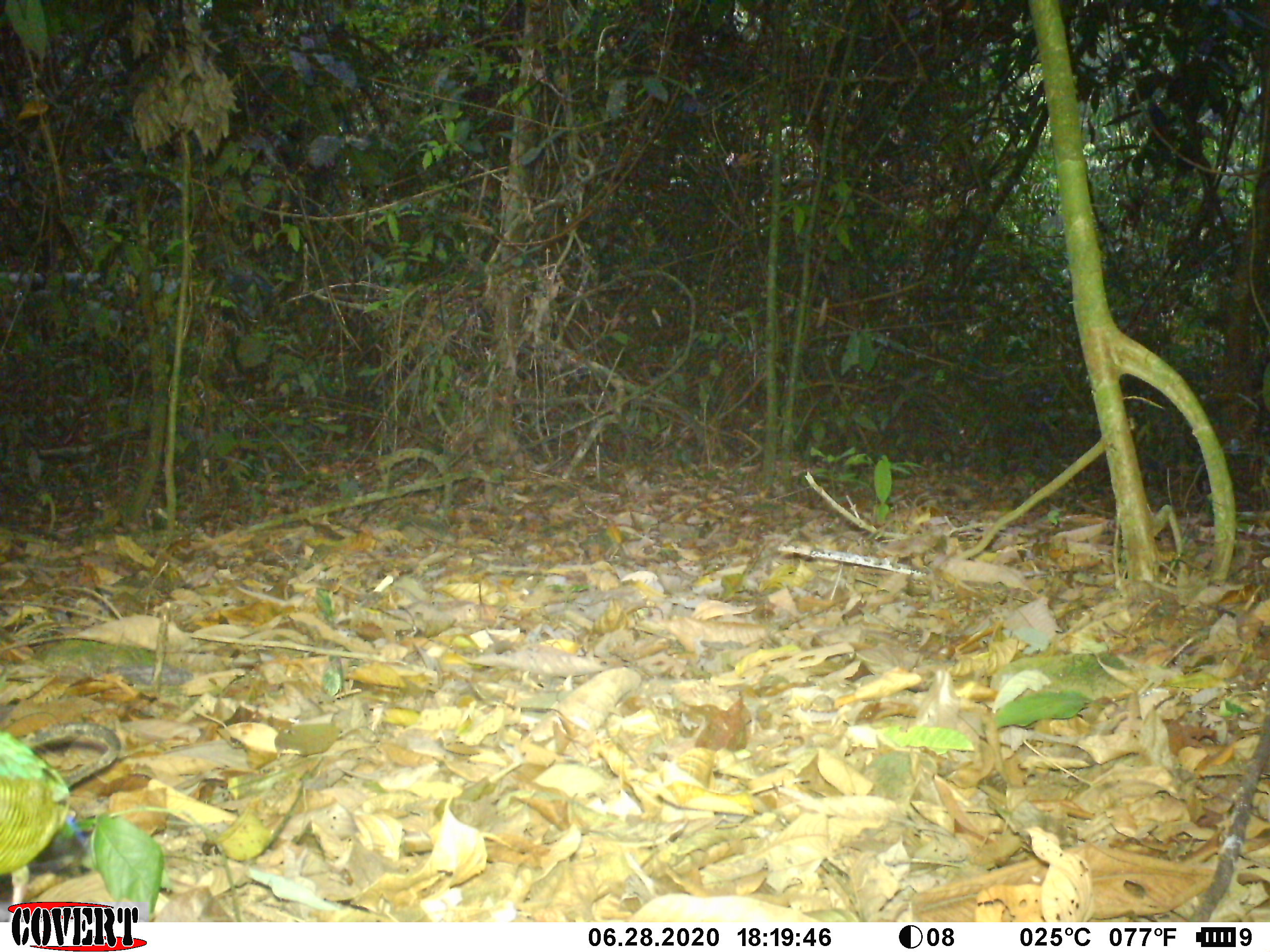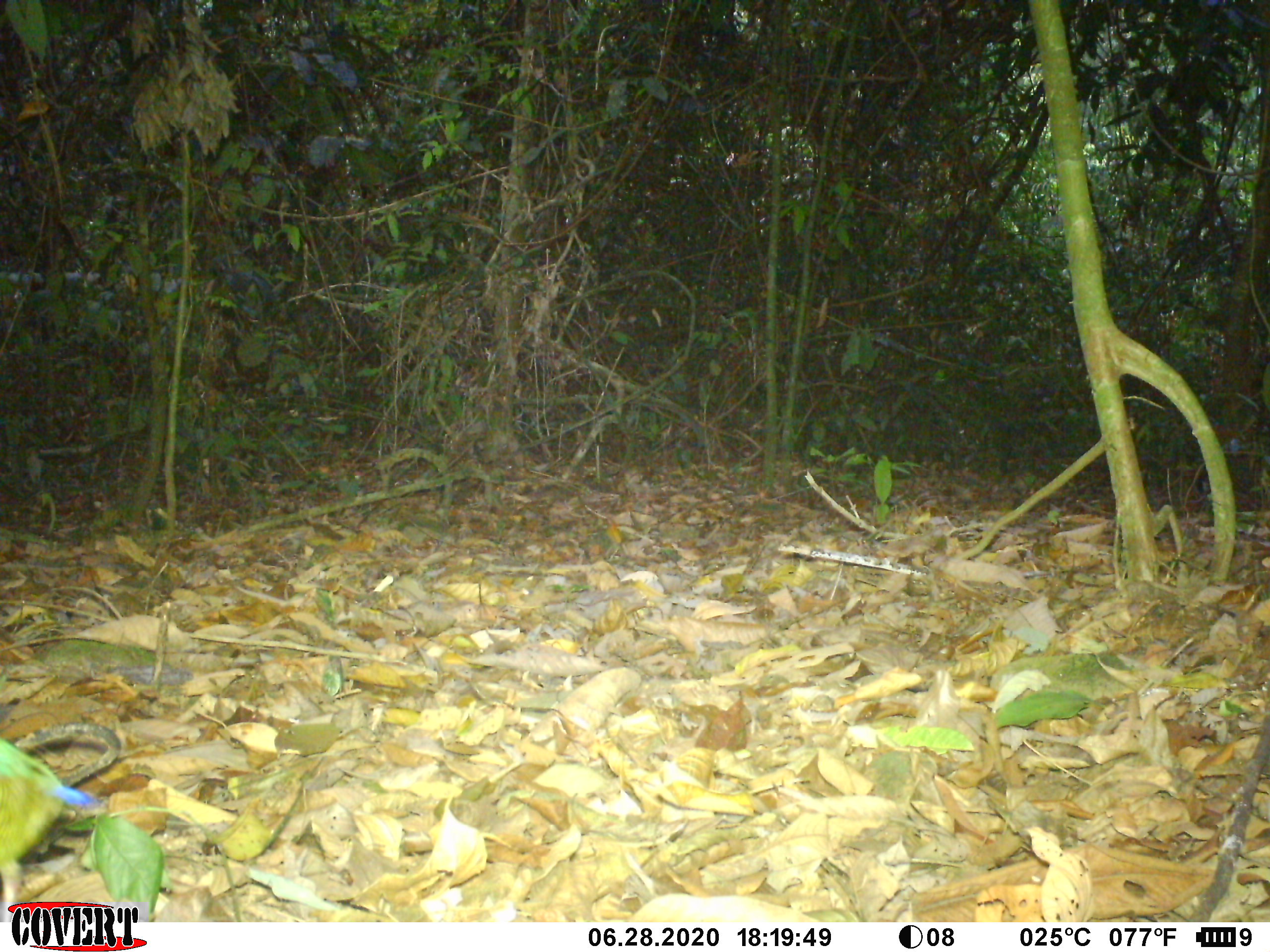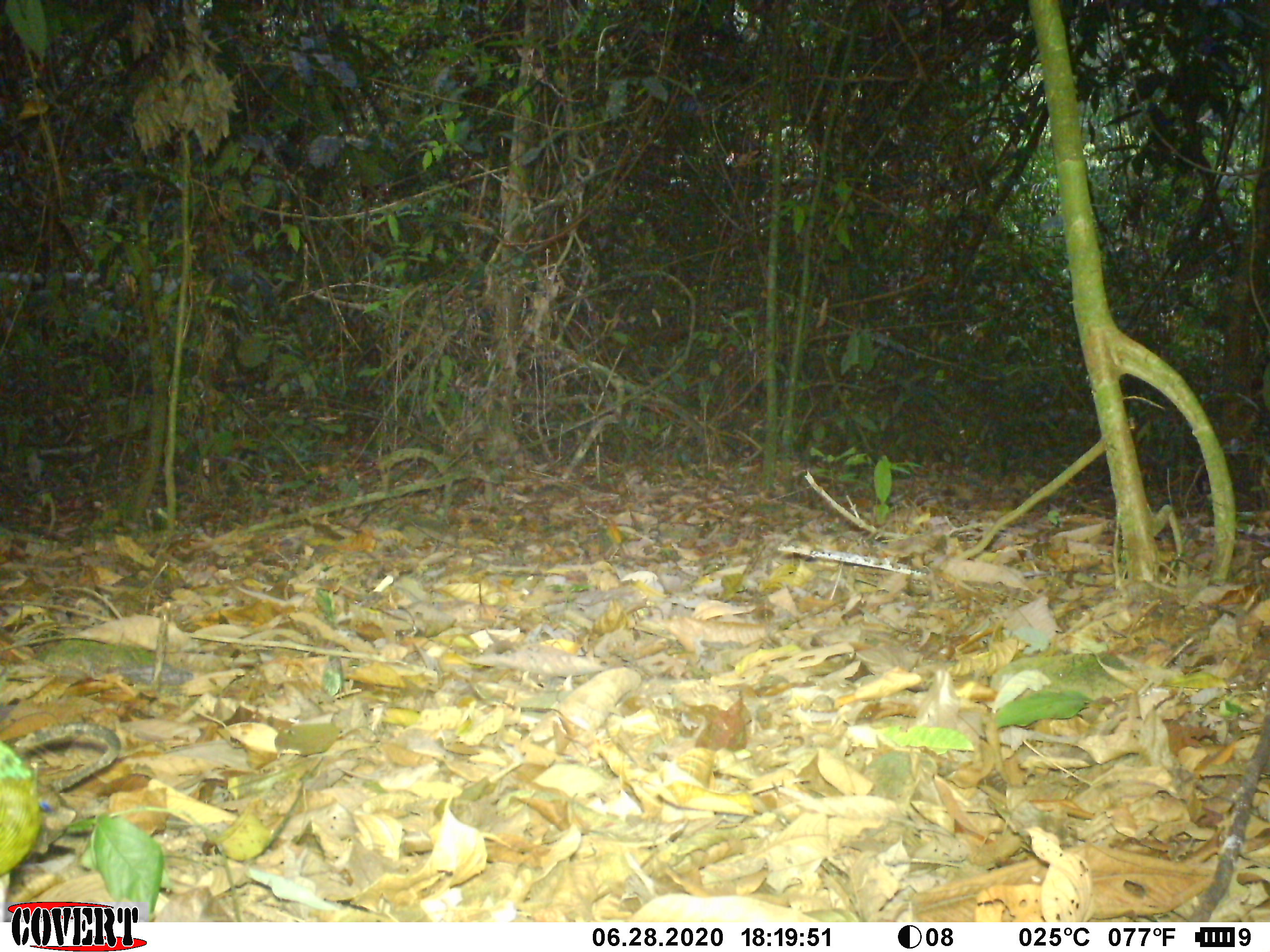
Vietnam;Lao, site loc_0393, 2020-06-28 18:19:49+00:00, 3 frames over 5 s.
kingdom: Animalia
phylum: Chordata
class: Aves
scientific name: Aves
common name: bird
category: unidentified bird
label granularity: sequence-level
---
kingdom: Animalia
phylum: Chordata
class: Mammalia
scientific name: Mammalia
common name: mammal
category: unidentified small mammal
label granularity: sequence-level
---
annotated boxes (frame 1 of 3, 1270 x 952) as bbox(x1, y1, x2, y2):
unidentified bird: bbox(0, 728, 87, 920)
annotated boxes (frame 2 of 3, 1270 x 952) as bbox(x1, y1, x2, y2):
unidentified bird: bbox(0, 737, 102, 919)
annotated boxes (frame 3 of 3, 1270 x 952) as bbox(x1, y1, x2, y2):
unidentified bird: bbox(0, 737, 52, 919)